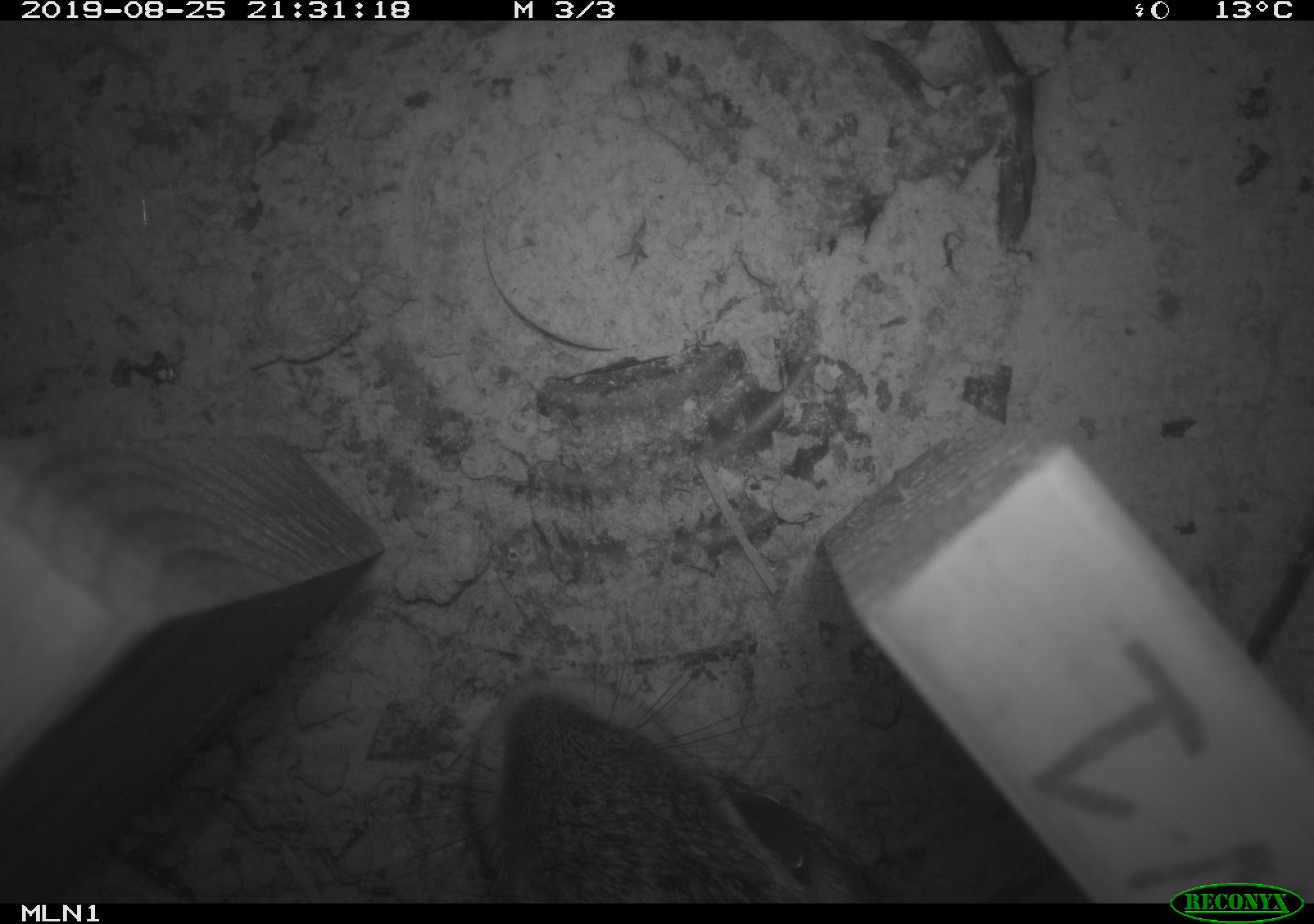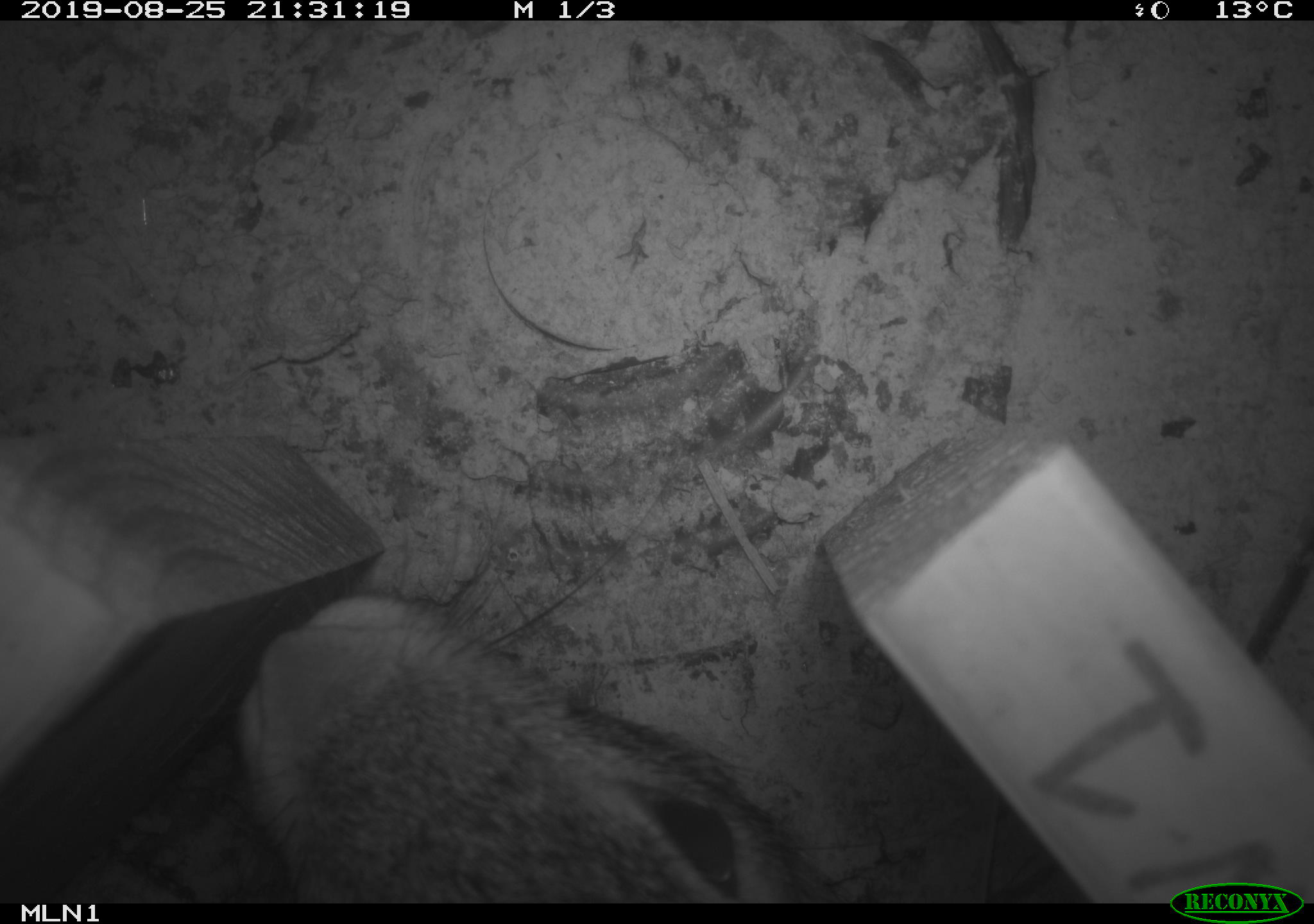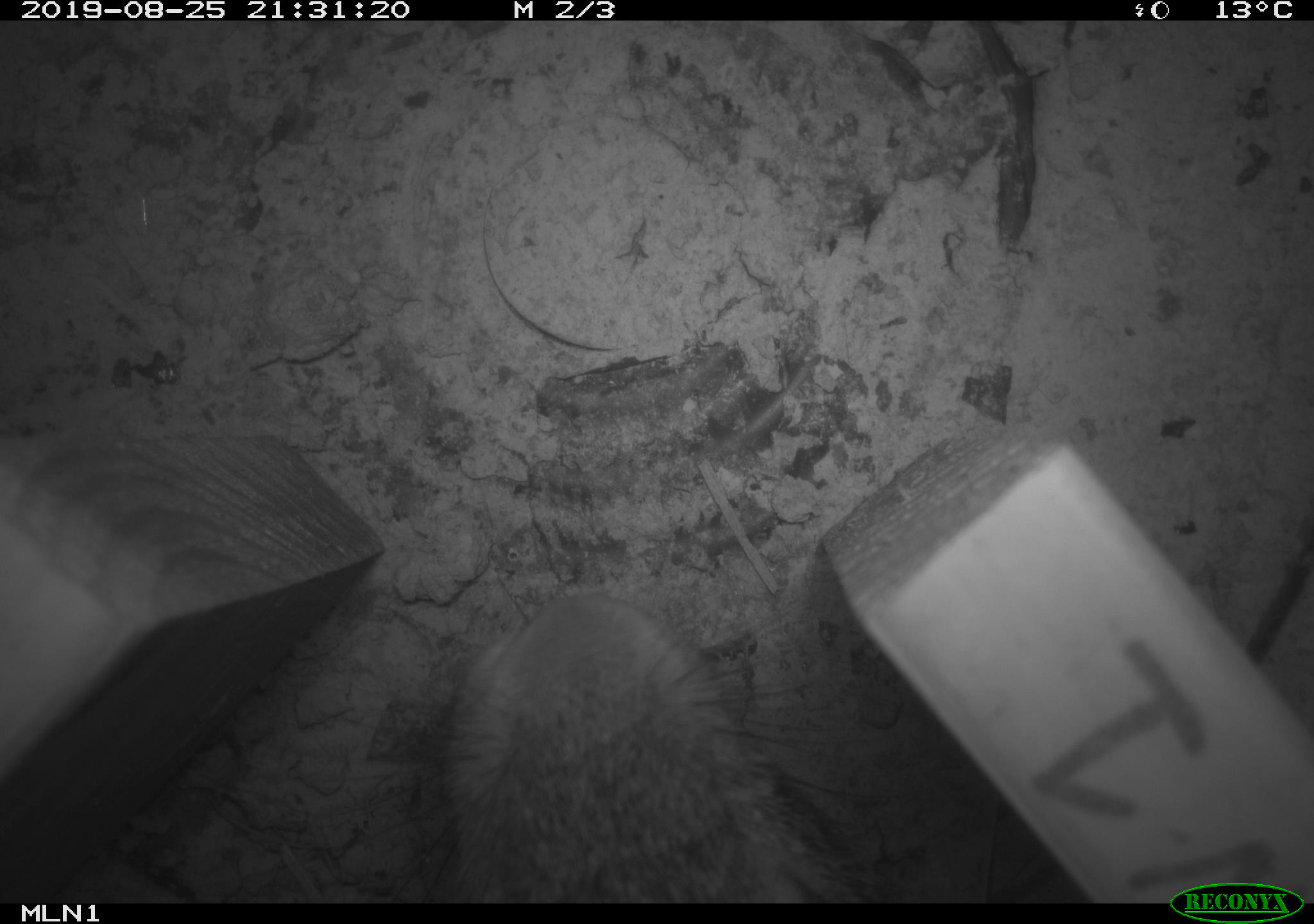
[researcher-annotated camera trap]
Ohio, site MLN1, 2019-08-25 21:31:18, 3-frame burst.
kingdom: Animalia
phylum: Chordata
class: Mammalia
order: Lagomorpha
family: Leporidae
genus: Sylvilagus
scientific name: Sylvilagus floridanus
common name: eastern cottontail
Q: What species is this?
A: Eastern cottontail (Sylvilagus floridanus).